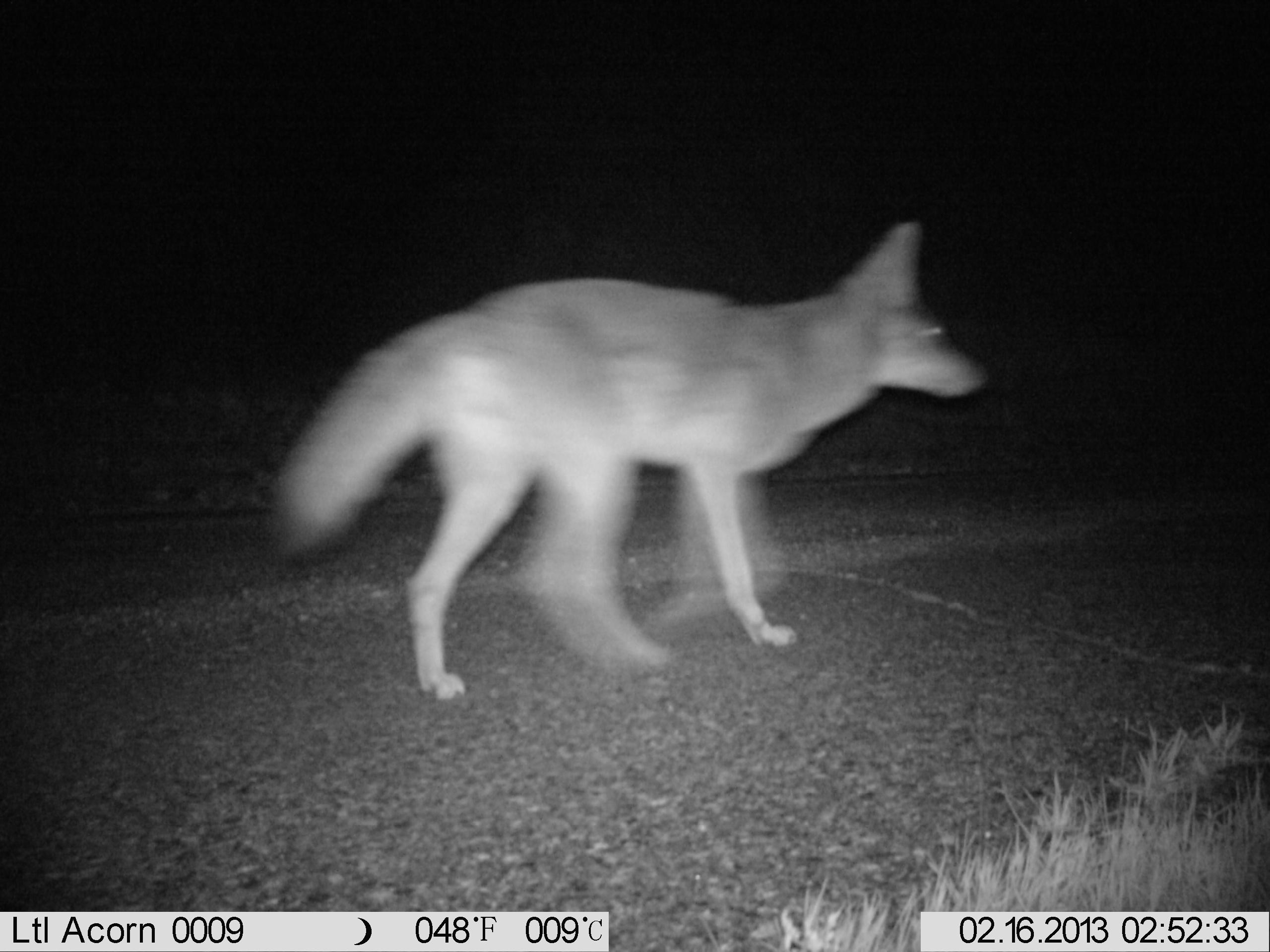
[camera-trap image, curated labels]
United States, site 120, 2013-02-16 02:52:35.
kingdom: Animalia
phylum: Chordata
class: Mammalia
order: Carnivora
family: Canidae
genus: Canis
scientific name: Canis latrans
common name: coyote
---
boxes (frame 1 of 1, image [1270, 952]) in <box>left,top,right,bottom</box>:
coyote: <box>260,211,995,706</box>